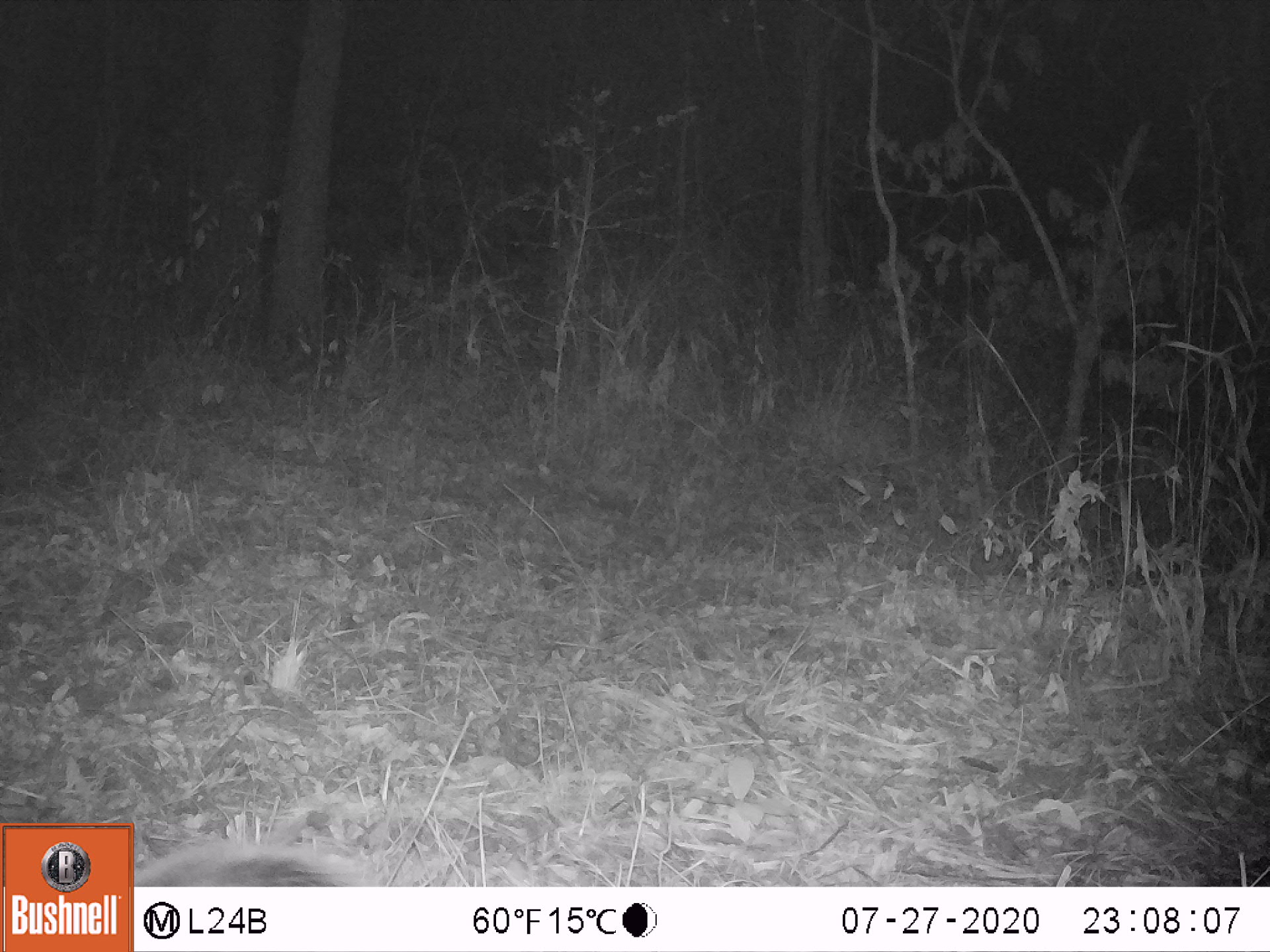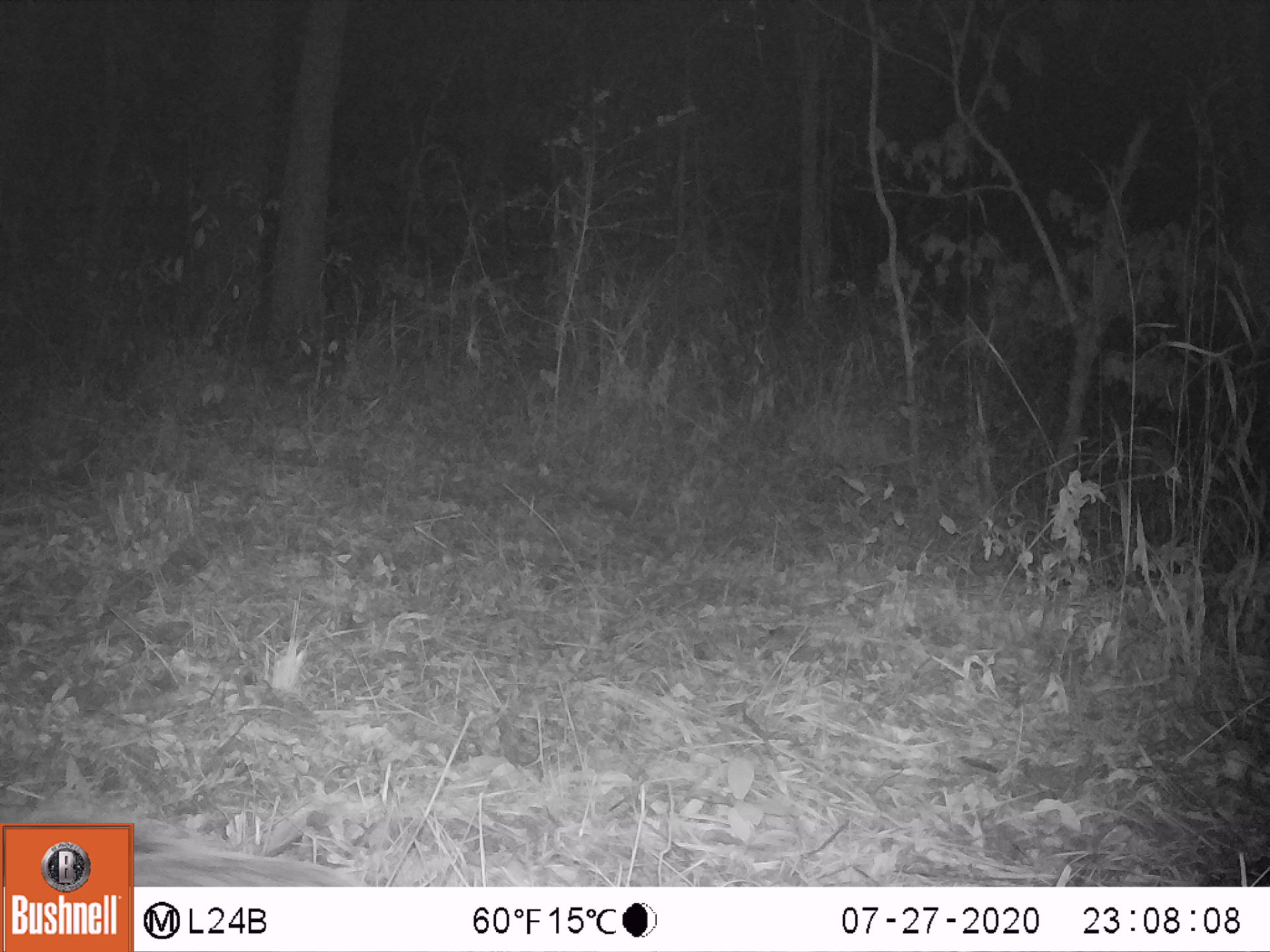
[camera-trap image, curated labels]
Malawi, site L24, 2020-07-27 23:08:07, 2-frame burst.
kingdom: Animalia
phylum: Chordata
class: Mammalia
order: Artiodactyla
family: Suidae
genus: Potamochoerus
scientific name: Potamochoerus larvatus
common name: bushpig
Bushpig (Potamochoerus larvatus), count 1.